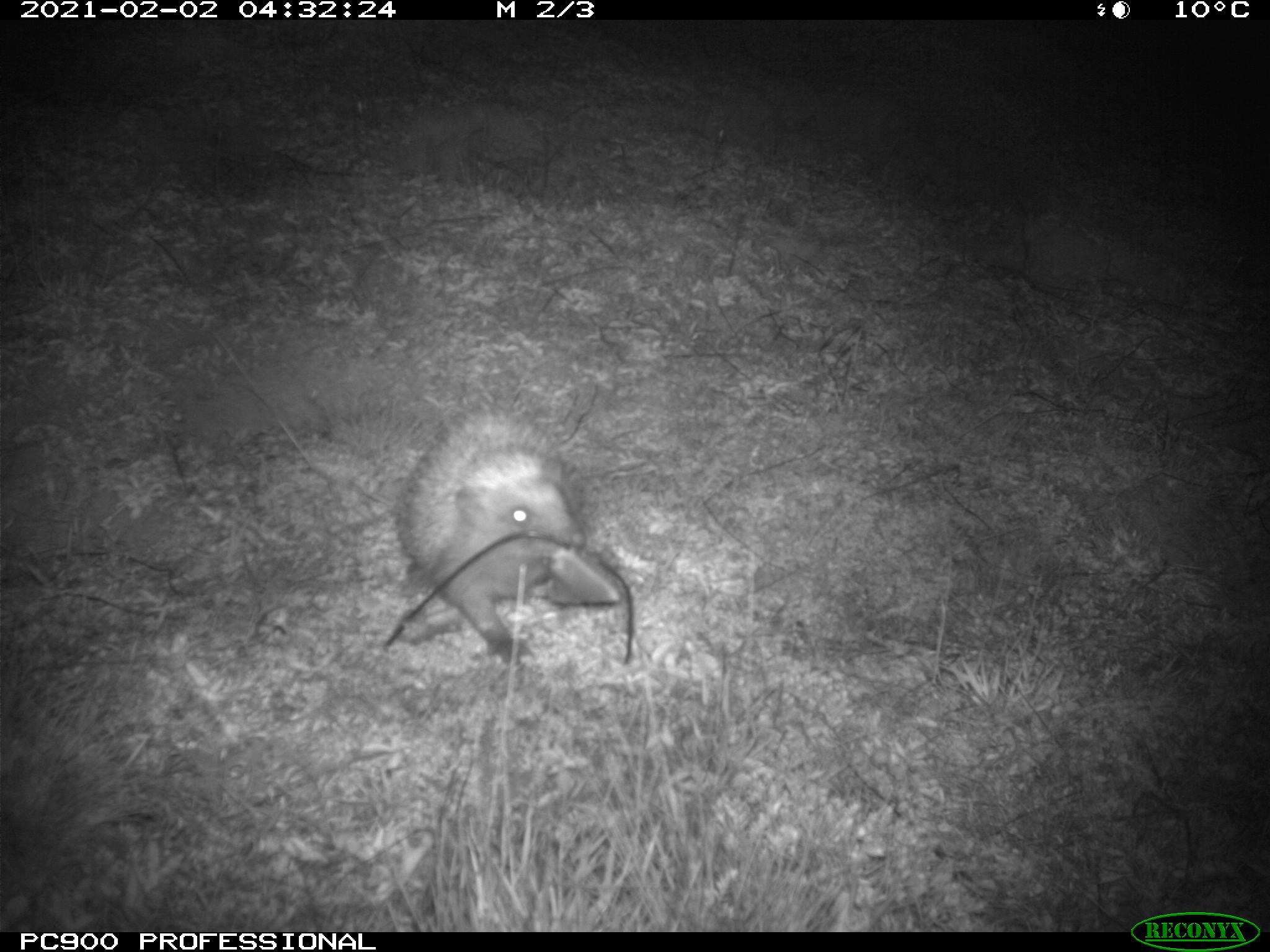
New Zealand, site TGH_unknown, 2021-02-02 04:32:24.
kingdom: Animalia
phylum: Chordata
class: Mammalia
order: Eulipotyphla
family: Erinaceidae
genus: Erinaceus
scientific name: Erinaceus europaeus europaeus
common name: european hedgehog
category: hedgehog